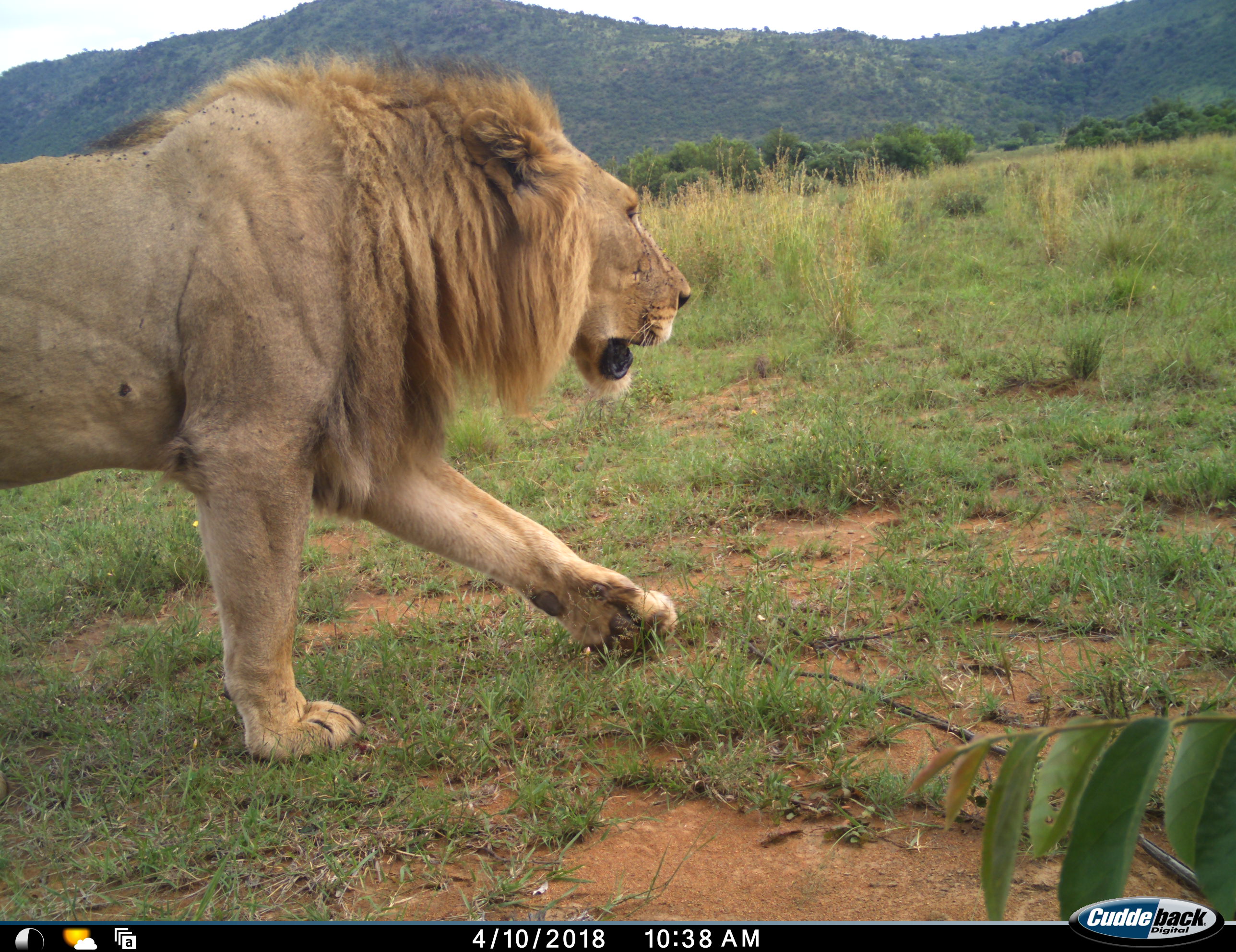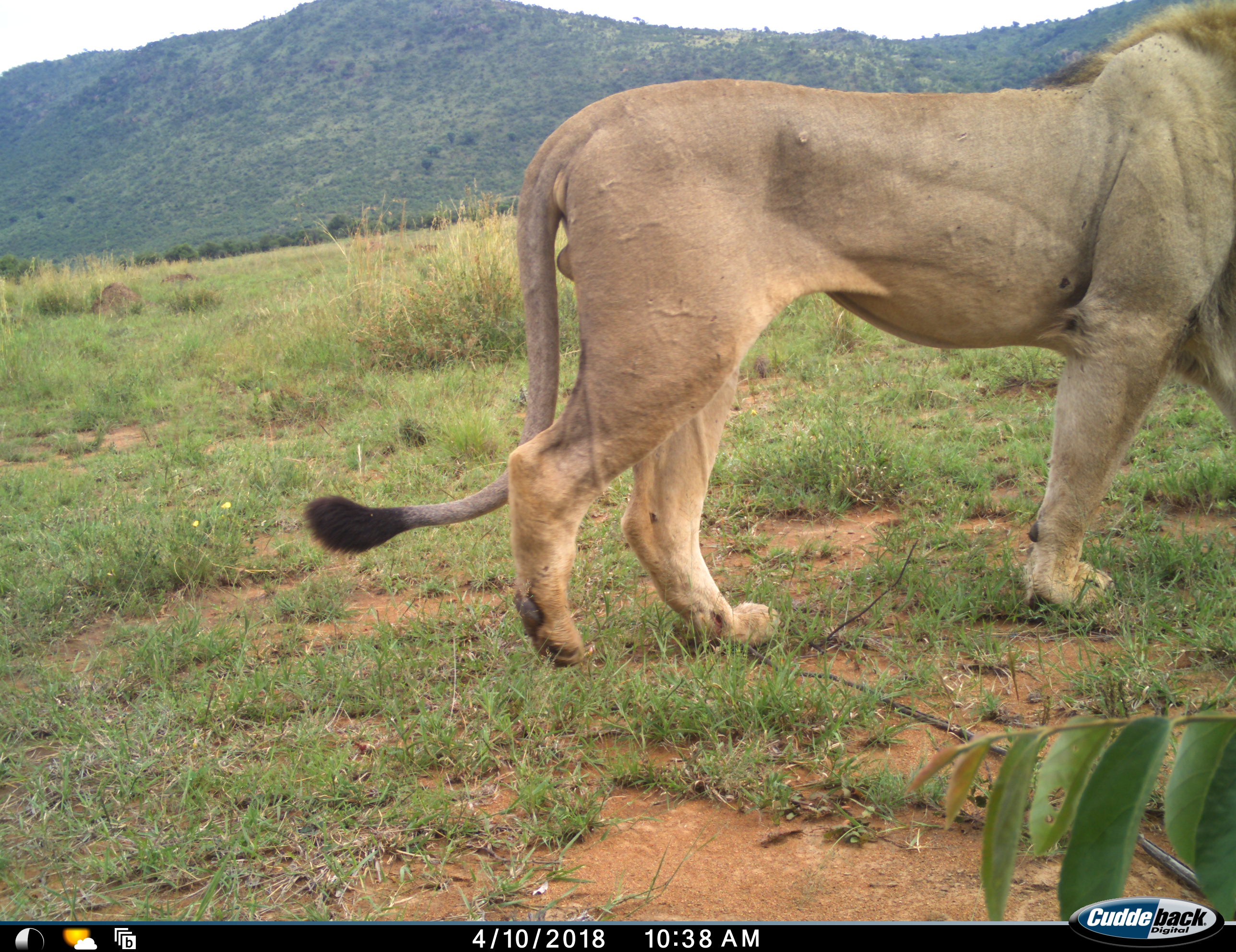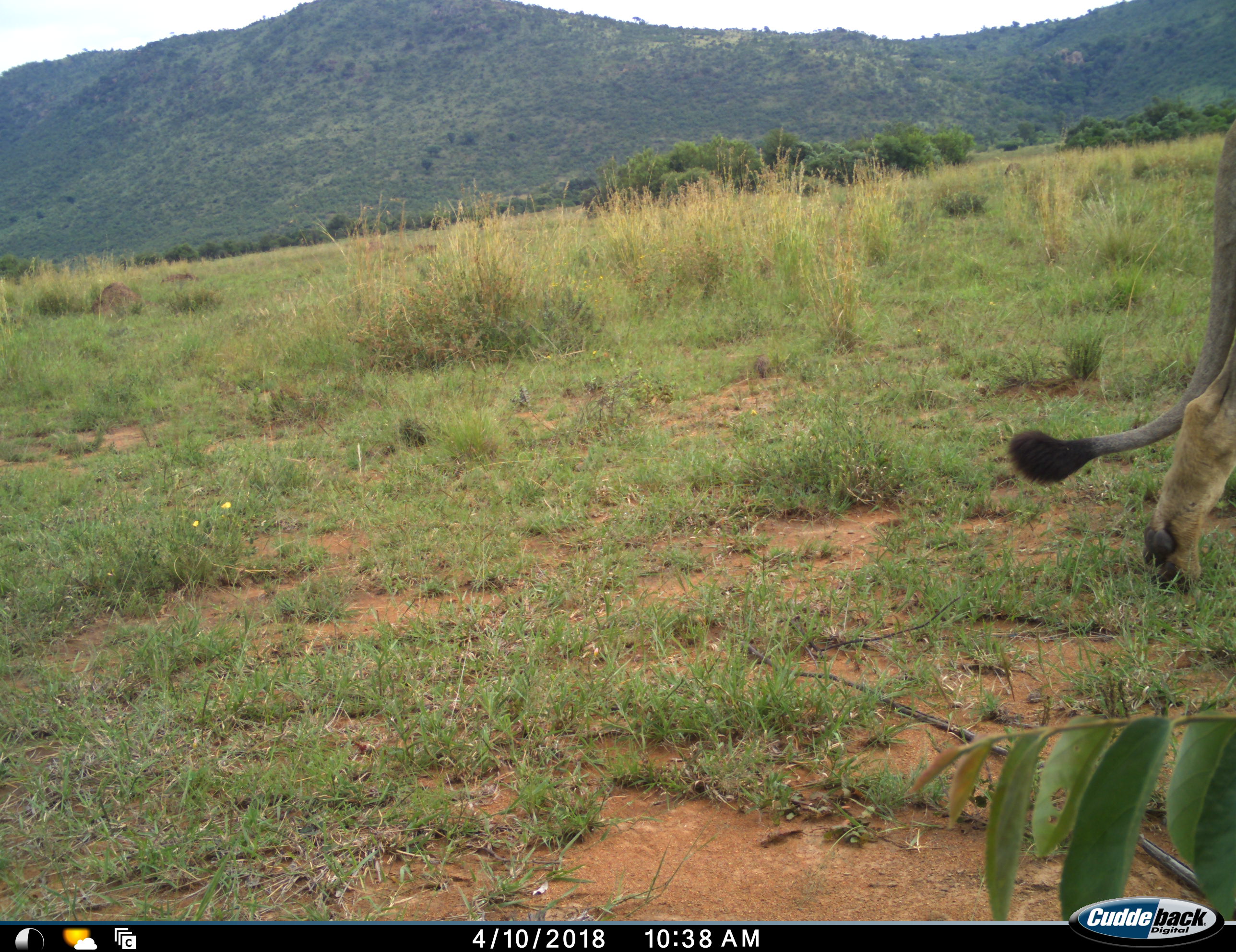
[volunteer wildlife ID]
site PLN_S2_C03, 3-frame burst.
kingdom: Animalia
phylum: Chordata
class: Mammalia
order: Carnivora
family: Felidae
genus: Panthera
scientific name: Panthera leo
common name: lion male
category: lionmale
Lionmale (lion male) (Panthera leo), count 1. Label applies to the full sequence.